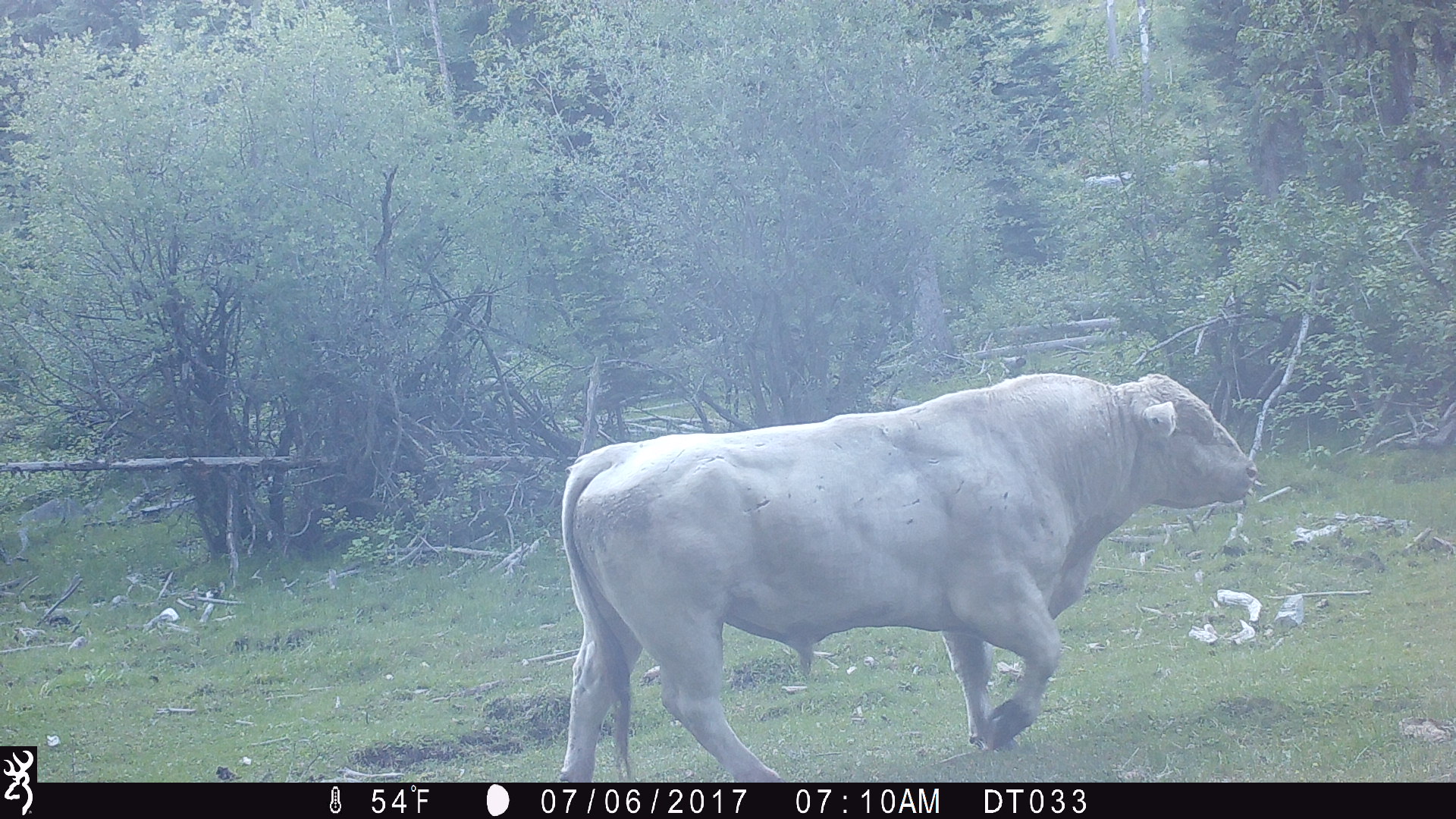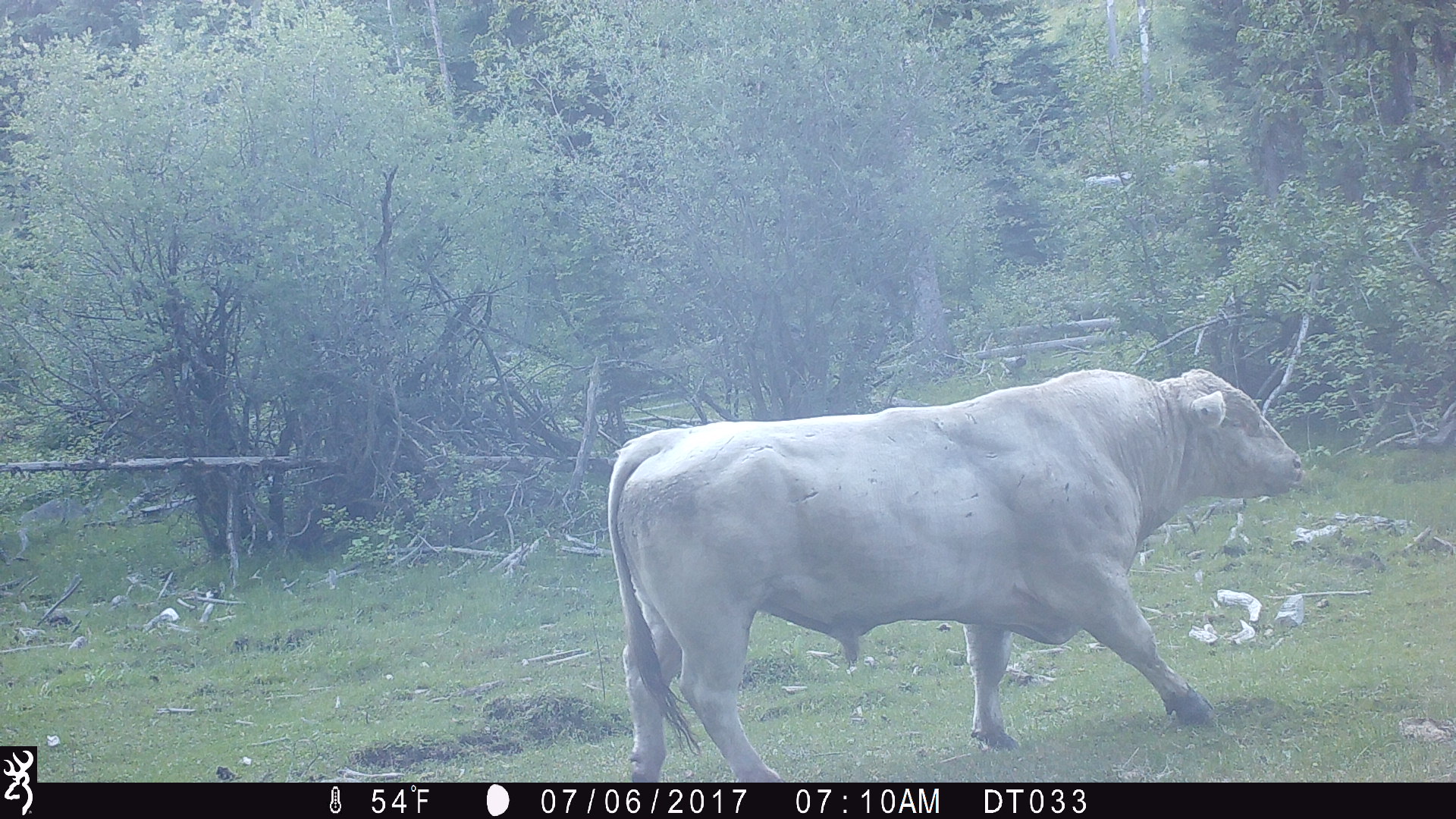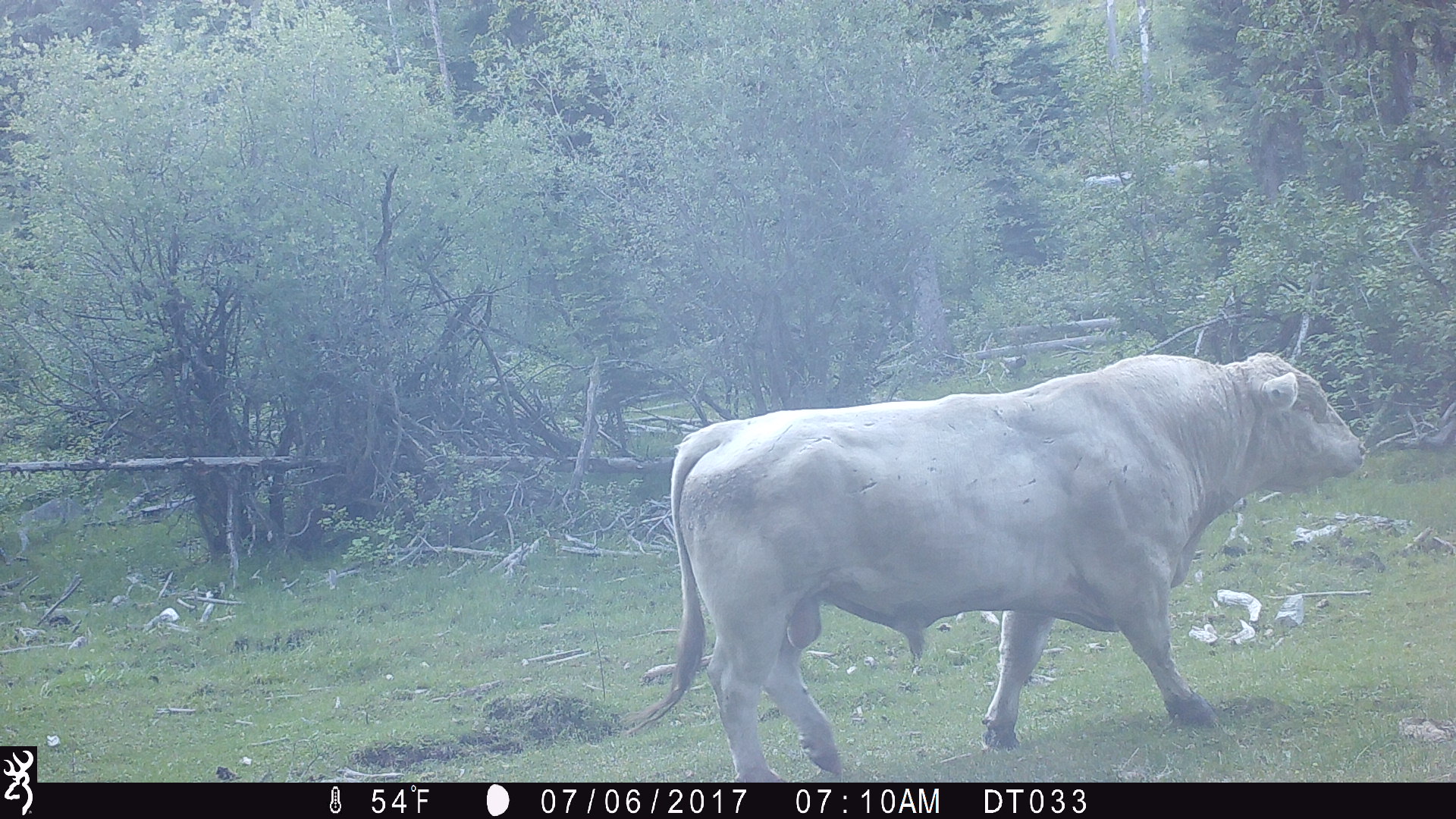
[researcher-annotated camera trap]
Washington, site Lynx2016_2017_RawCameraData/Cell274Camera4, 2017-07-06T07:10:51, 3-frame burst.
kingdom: Animalia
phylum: Chordata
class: Mammalia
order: Artiodactyla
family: Bovidae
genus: Bos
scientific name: Bos taurus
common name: domestic cattle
Domestic cattle (Bos taurus). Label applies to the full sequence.